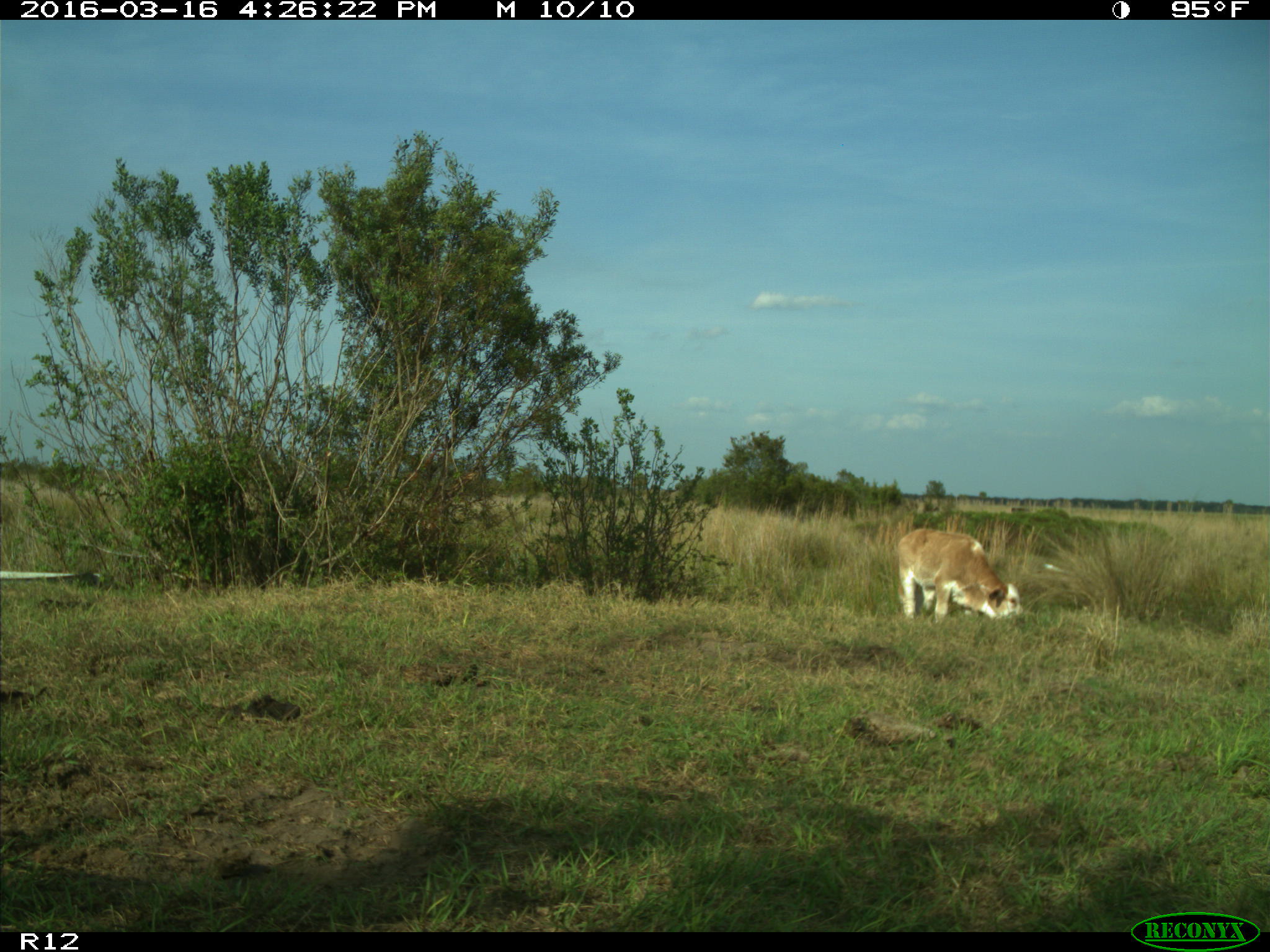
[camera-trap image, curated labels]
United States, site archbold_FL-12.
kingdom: Animalia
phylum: Chordata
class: Mammalia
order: Artiodactyla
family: Bovidae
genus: Bos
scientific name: Bos taurus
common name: domestic cow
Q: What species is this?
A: Bos taurus (domestic cow).